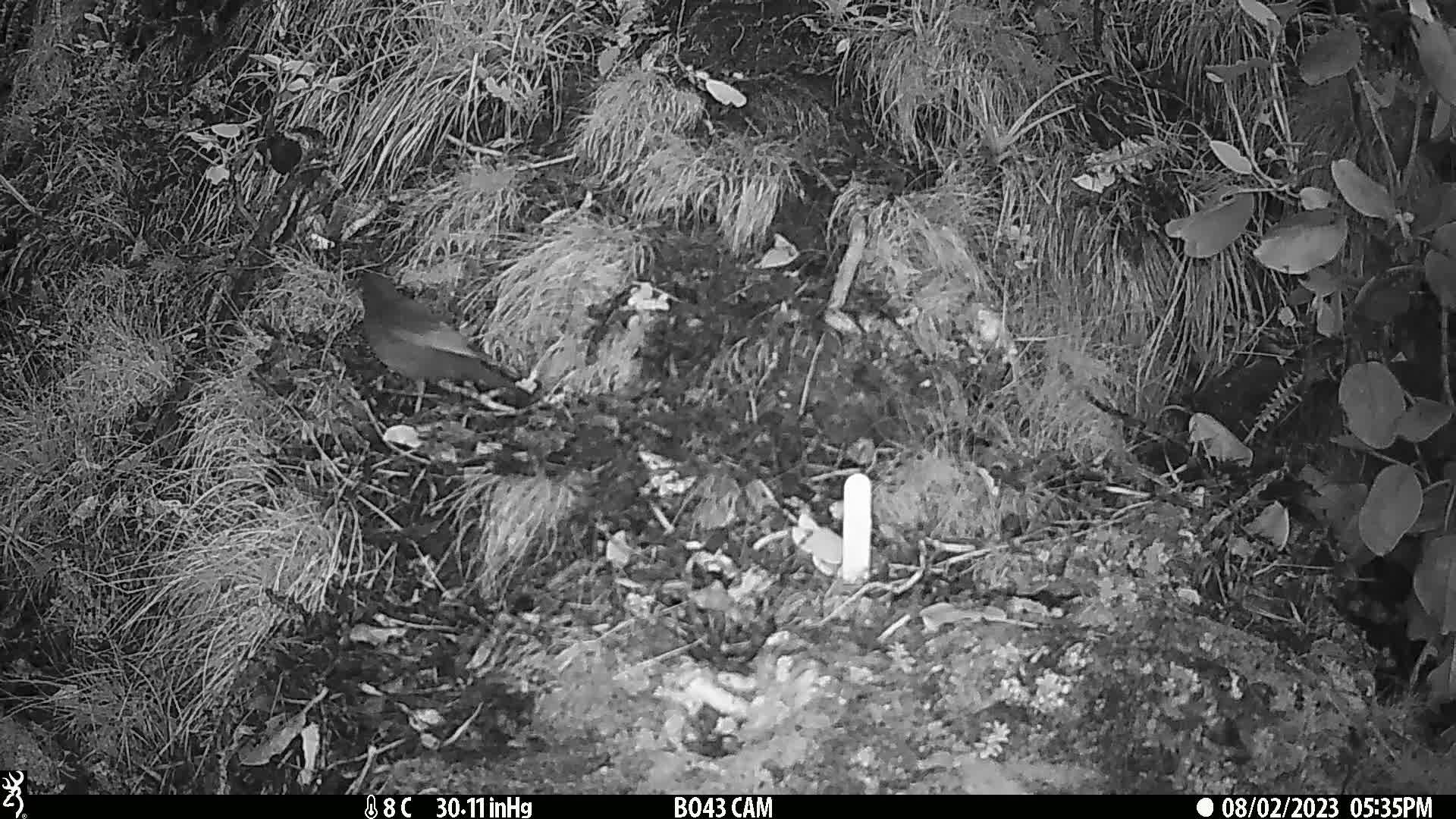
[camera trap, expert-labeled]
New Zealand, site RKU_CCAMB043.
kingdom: Animalia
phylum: Chordata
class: Aves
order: Passeriformes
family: Turdidae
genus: Turdus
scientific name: Turdus merula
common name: eurasian blackbird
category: blackbird